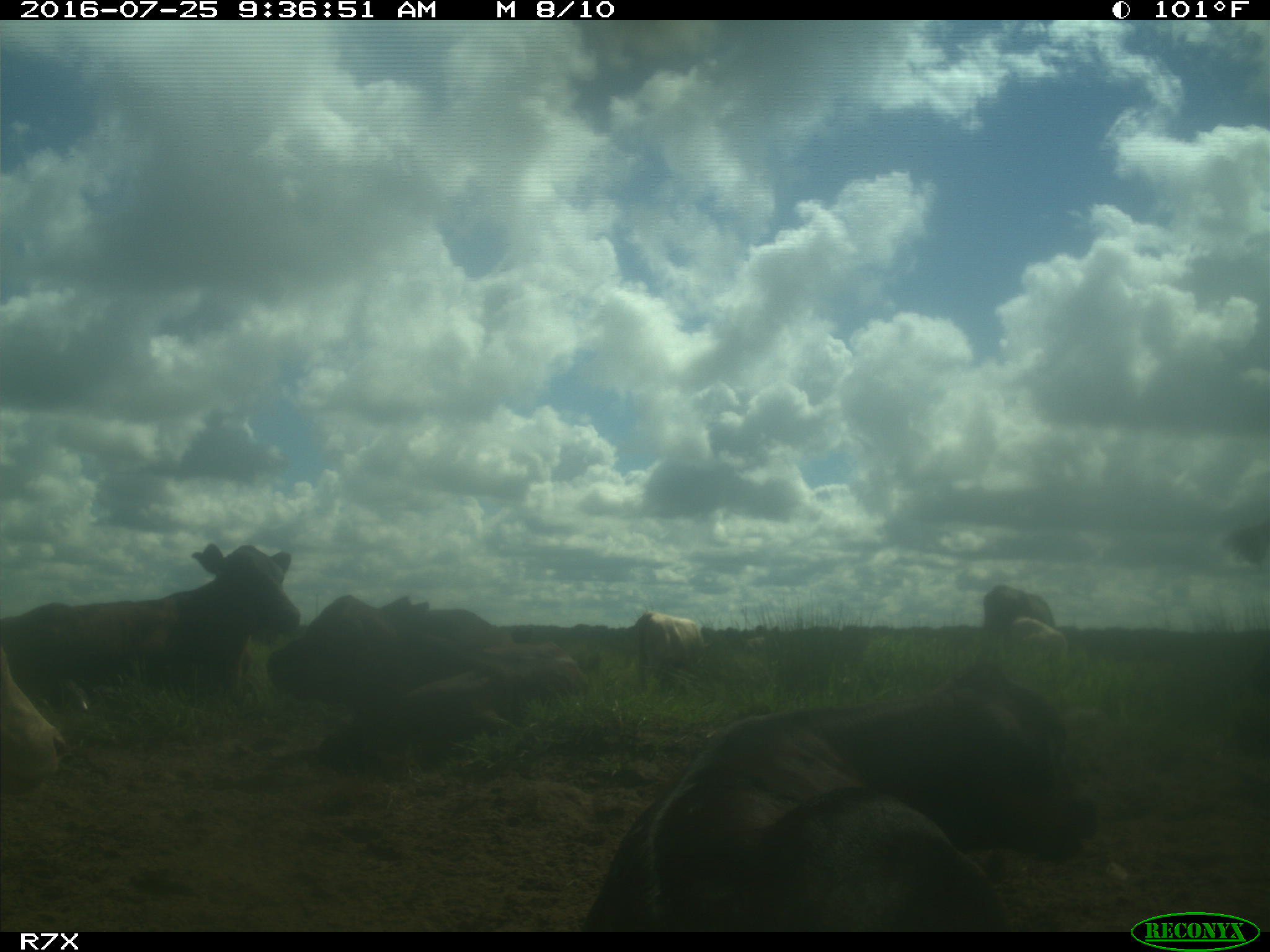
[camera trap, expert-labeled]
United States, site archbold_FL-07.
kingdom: Animalia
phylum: Chordata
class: Mammalia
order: Artiodactyla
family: Bovidae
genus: Bos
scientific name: Bos taurus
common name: domestic cow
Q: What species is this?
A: Bos taurus (domestic cow).